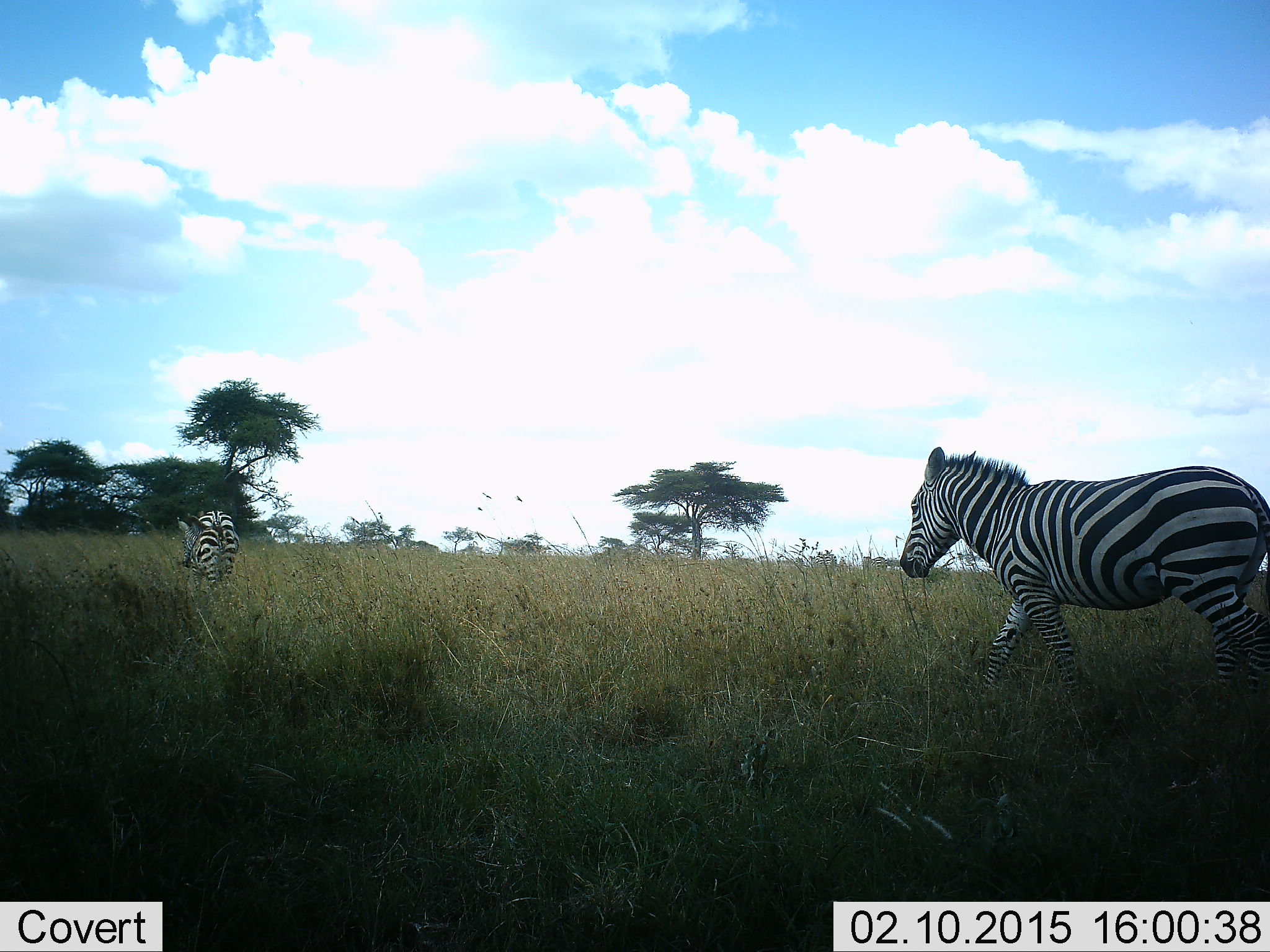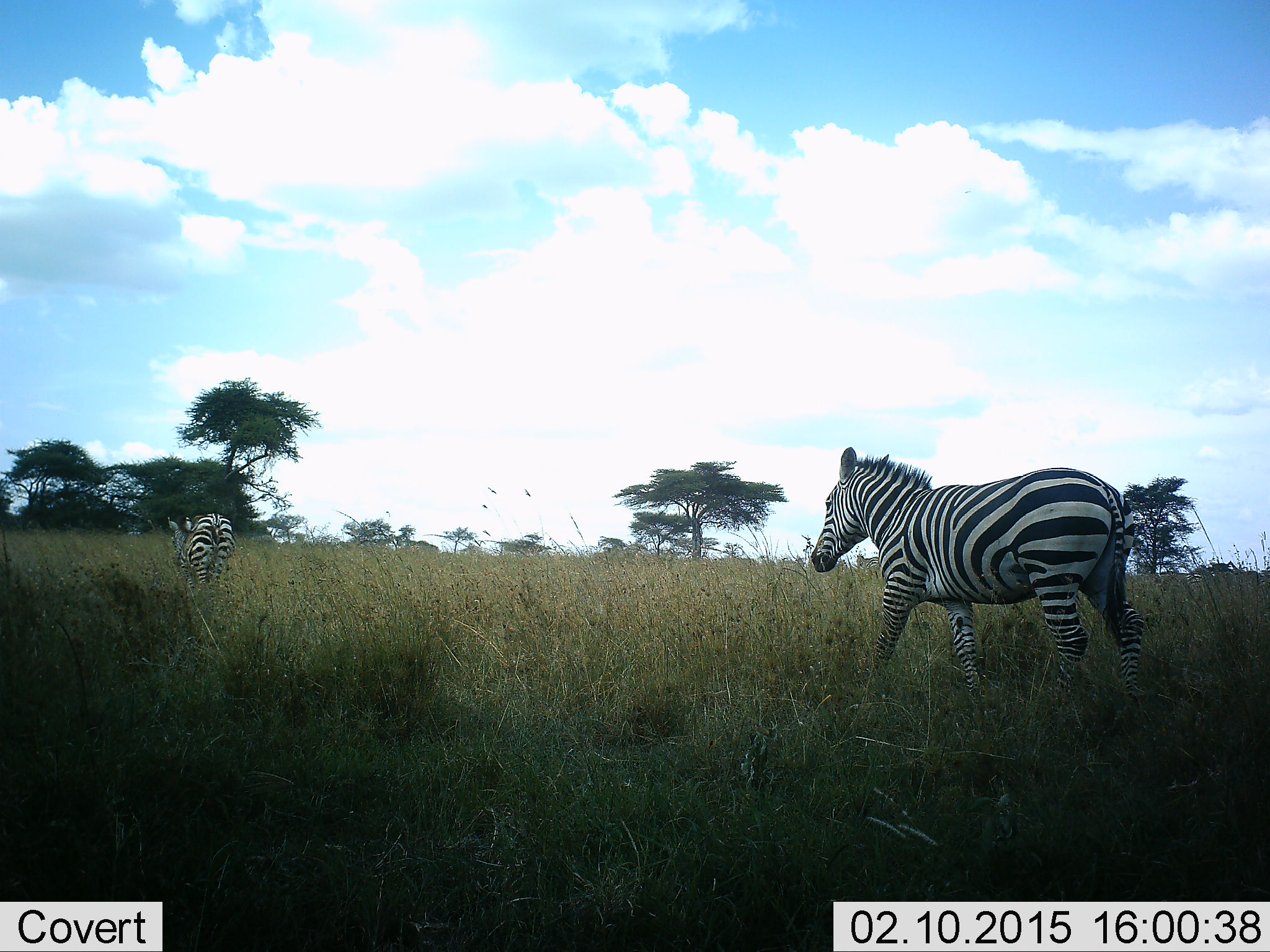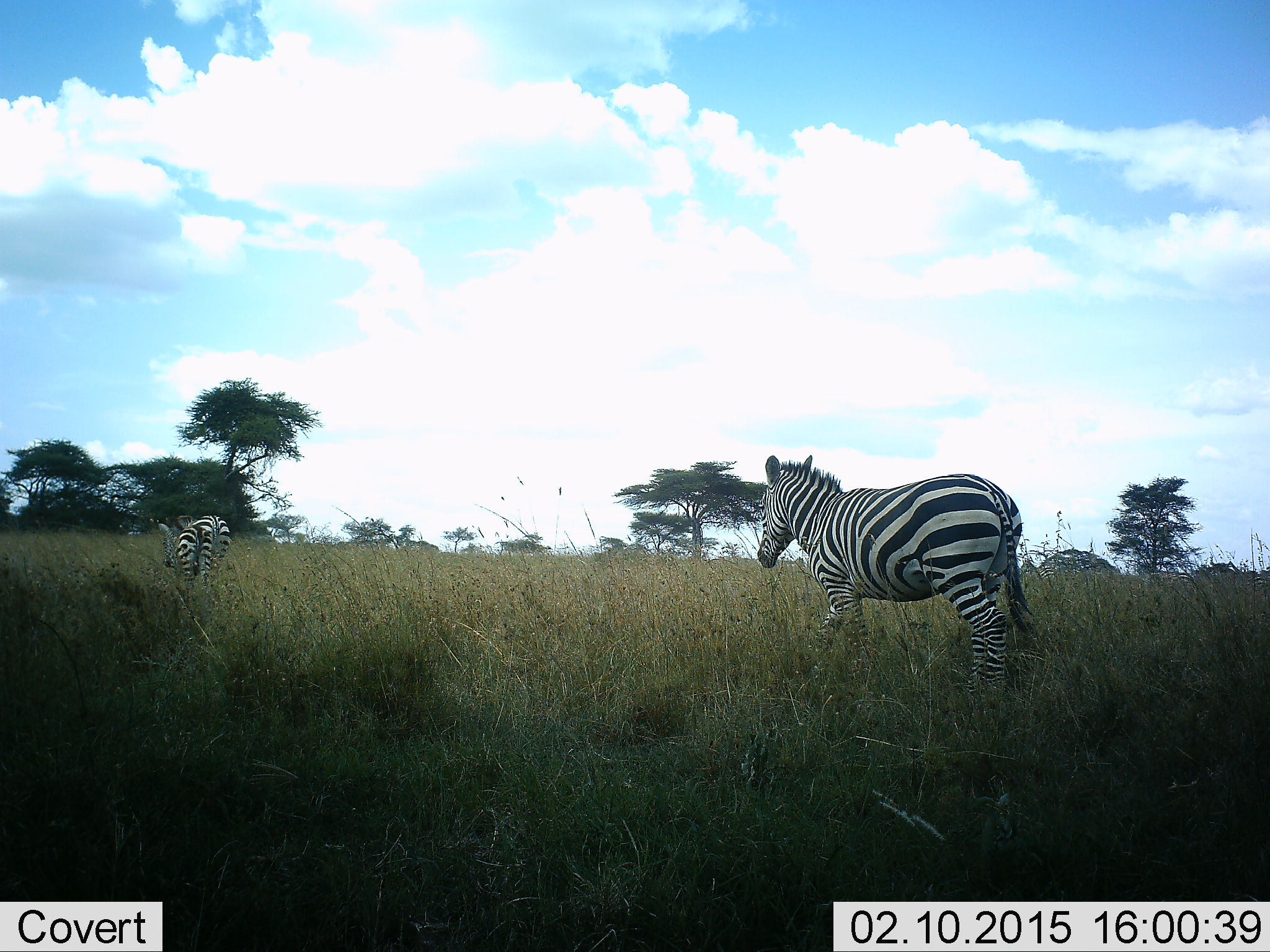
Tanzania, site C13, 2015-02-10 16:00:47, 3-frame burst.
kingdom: Animalia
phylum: Chordata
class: Mammalia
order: Perissodactyla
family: Equidae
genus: Equus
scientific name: Equus quagga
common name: plains zebra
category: zebra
Zebra (plains zebra) (Equus quagga), count 2. Behavior (volunteer vote fractions): standing 0%, resting 0%, moving 100%, interacting 0%. Young present (vote fraction): 20%. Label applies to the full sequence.